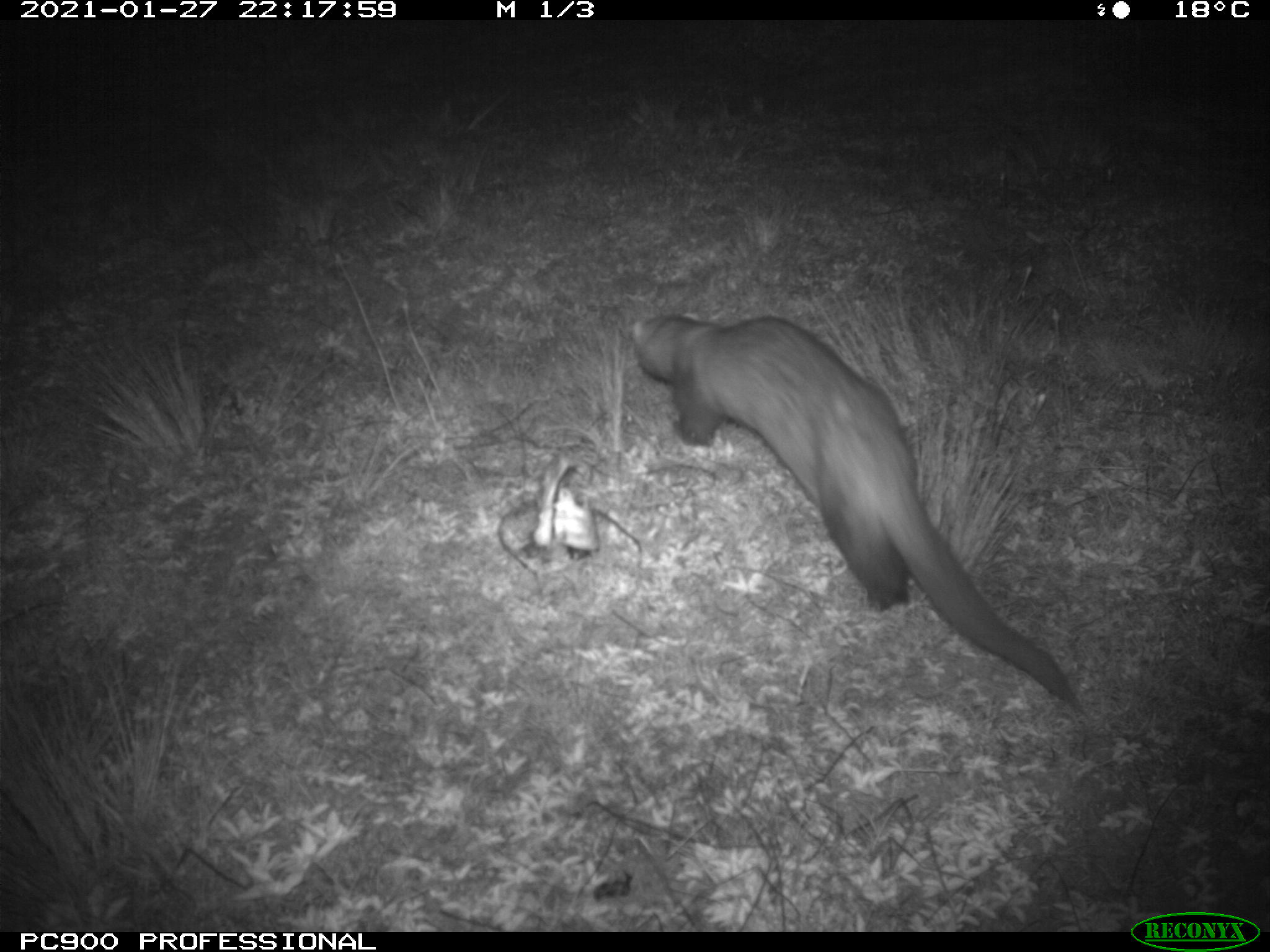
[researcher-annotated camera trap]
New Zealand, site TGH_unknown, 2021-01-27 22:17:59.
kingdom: Animalia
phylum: Chordata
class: Mammalia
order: Carnivora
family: Mustelidae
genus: Mustela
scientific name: Mustela furo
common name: ferret